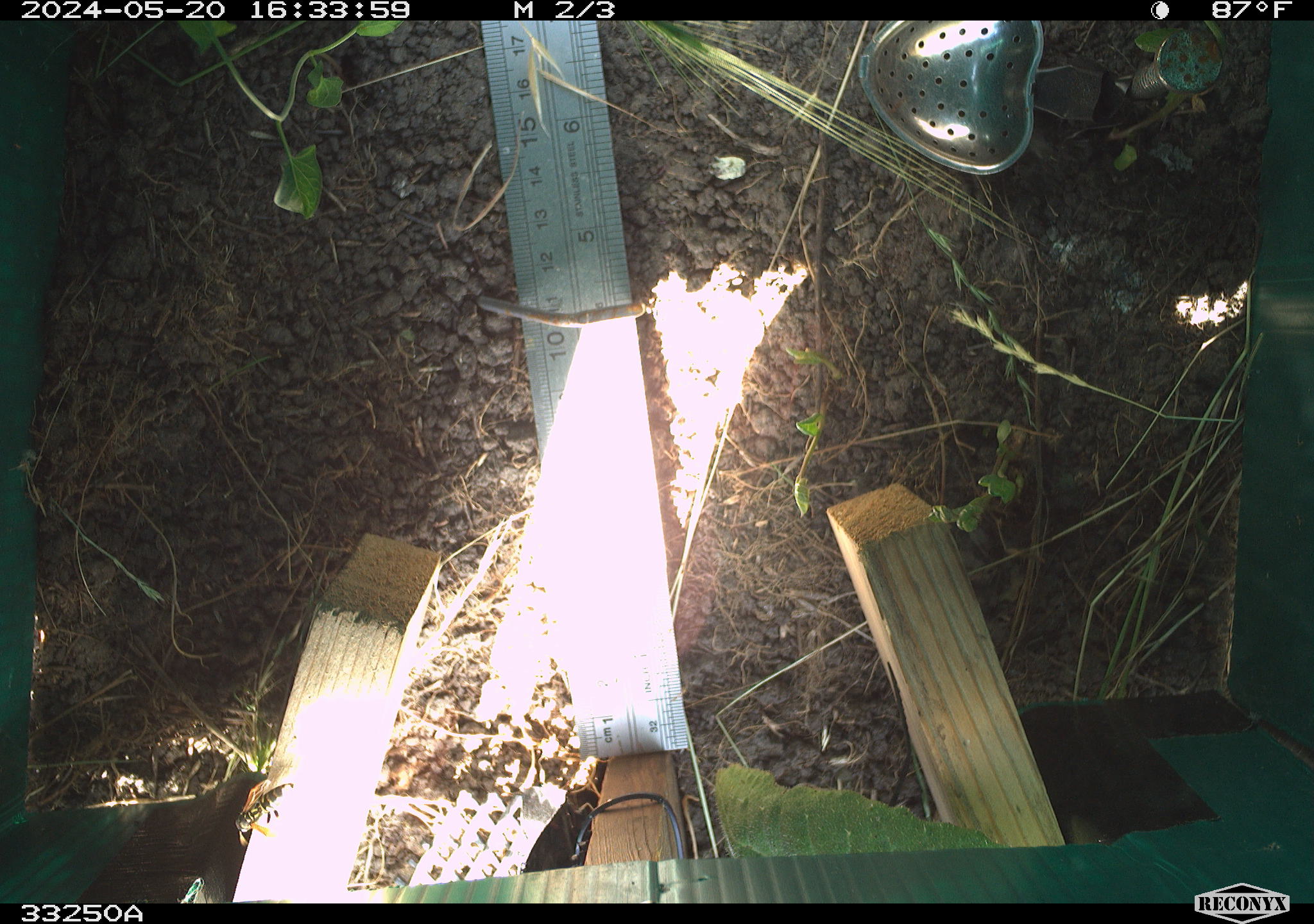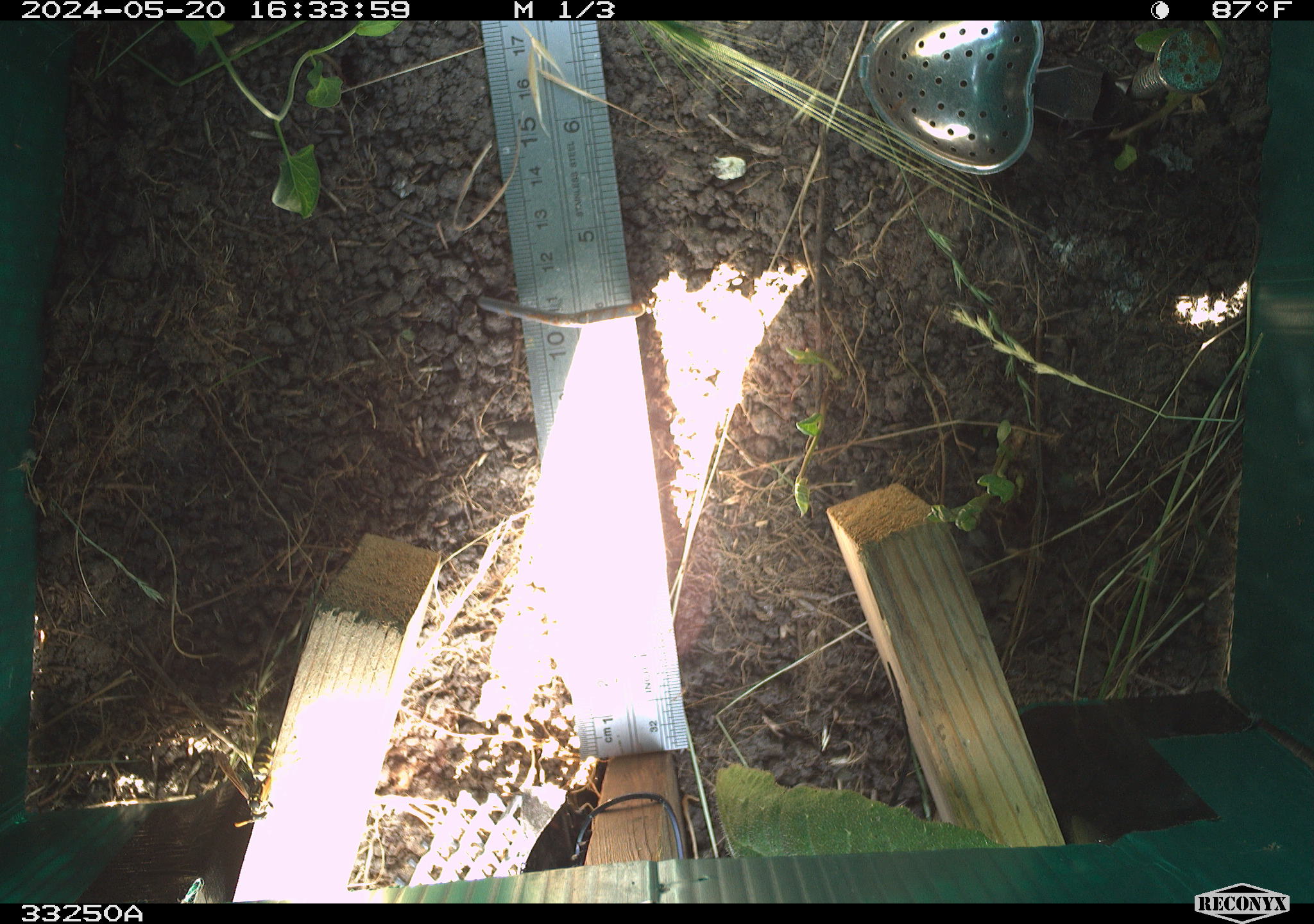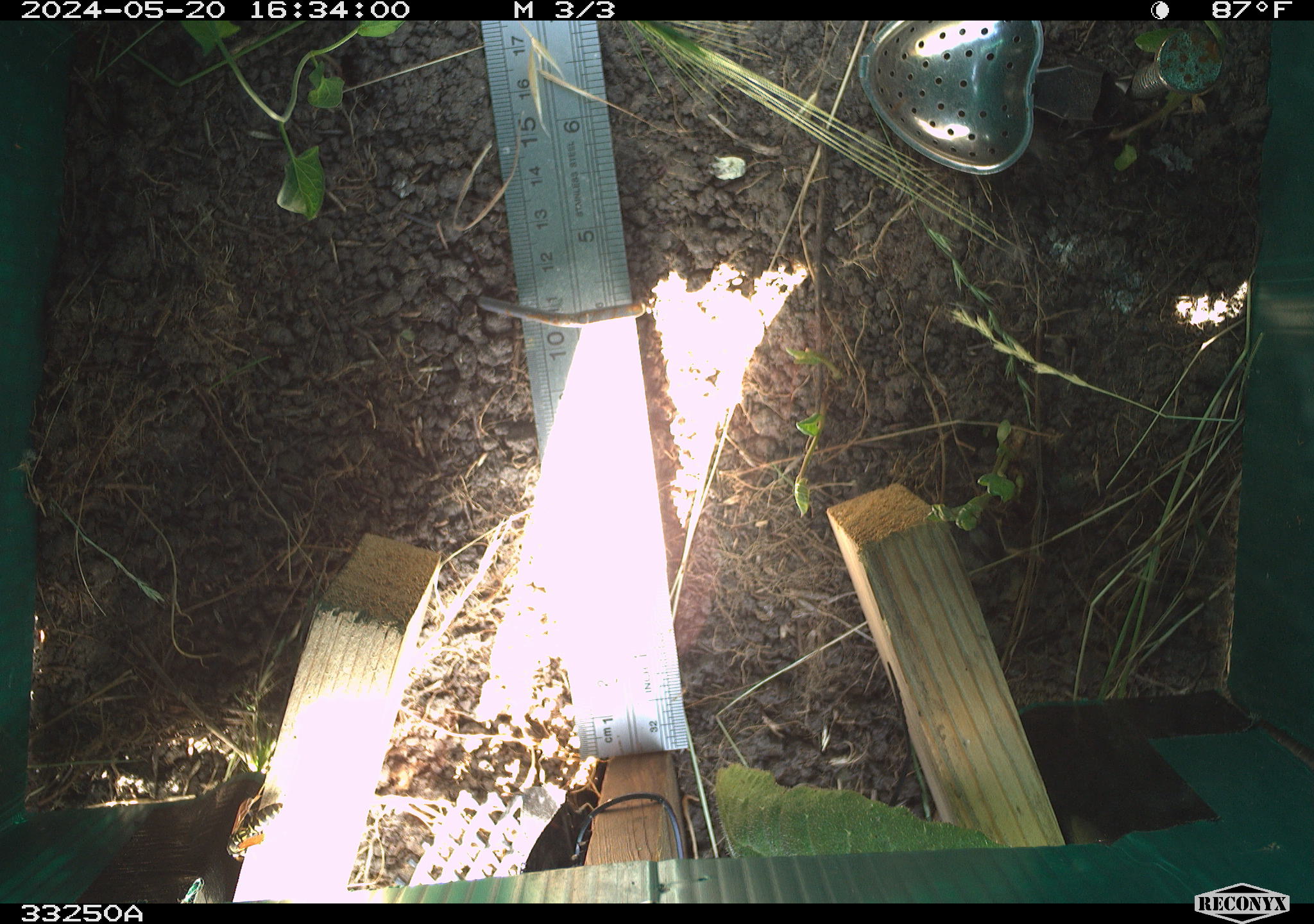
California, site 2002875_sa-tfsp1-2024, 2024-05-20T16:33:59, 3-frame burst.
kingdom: Animalia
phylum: Arthropoda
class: Insecta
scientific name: Insecta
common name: insect